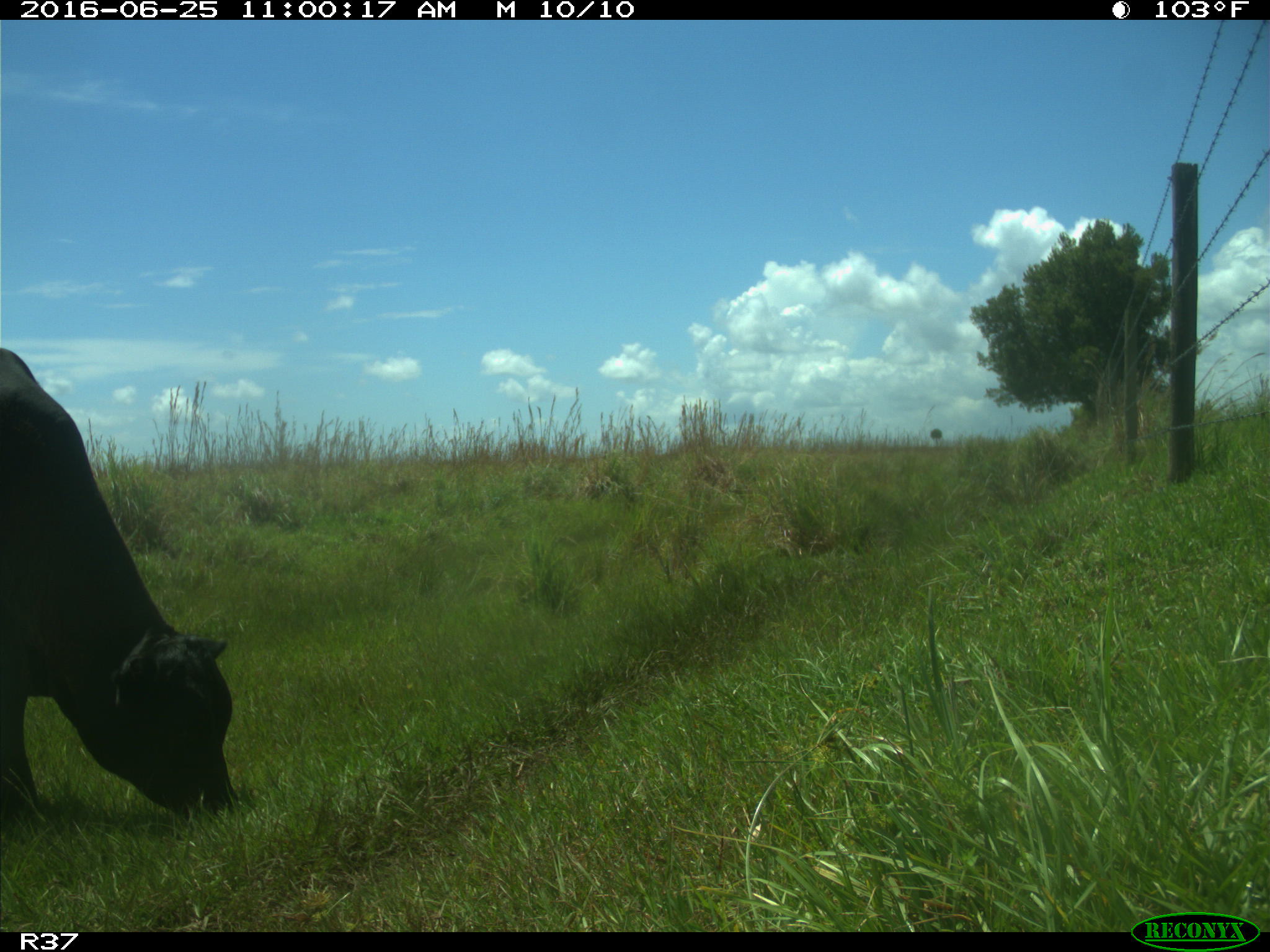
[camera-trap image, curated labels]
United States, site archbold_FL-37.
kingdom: Animalia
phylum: Chordata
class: Mammalia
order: Artiodactyla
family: Bovidae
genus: Bos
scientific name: Bos taurus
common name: domestic cow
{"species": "Bos taurus (domestic cow)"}